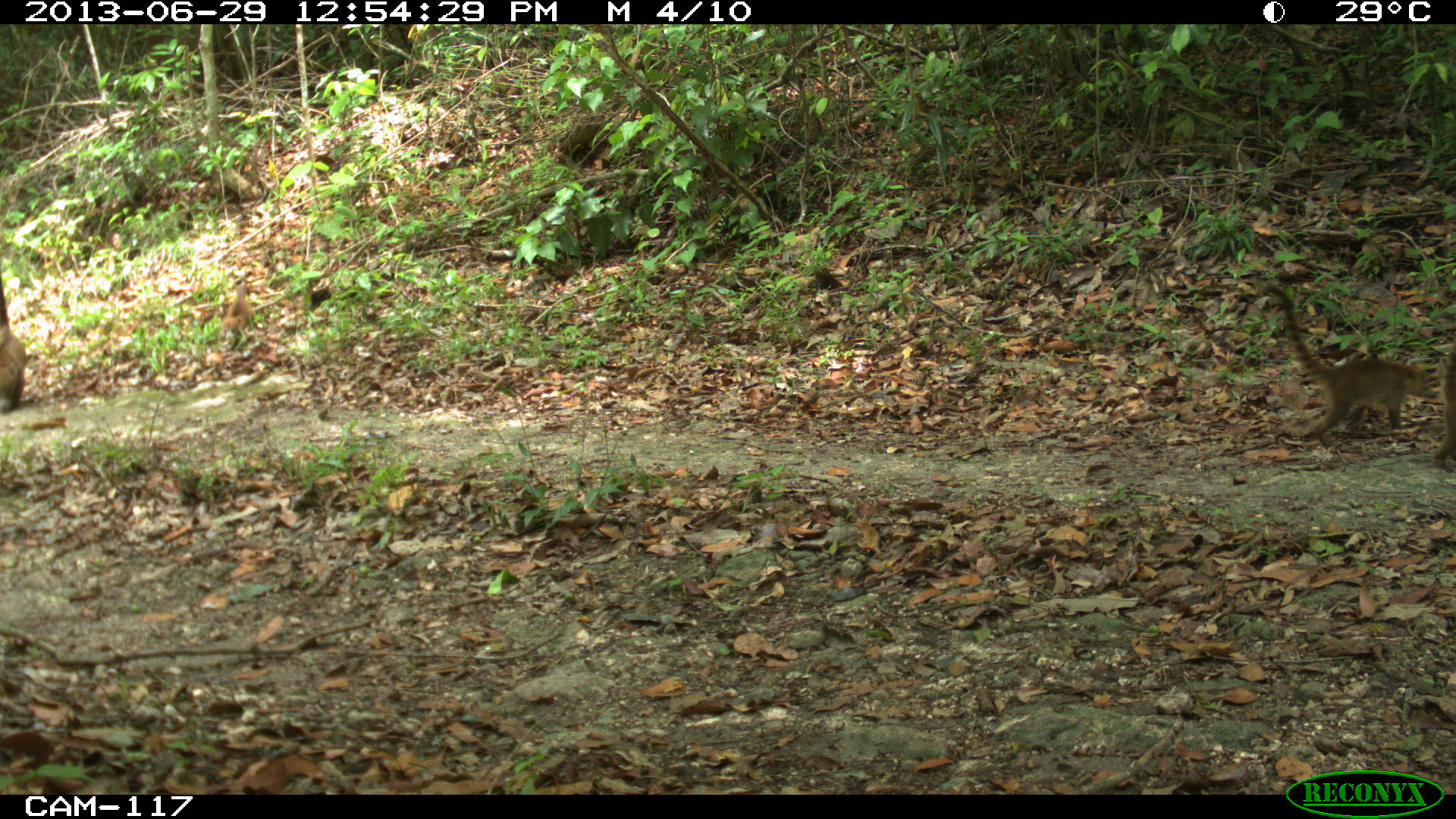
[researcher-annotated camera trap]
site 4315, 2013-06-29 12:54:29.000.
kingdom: Animalia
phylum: Chordata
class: Mammalia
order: Carnivora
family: Procyonidae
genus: Nasua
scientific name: Nasua narica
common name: white-nosed coati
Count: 4.